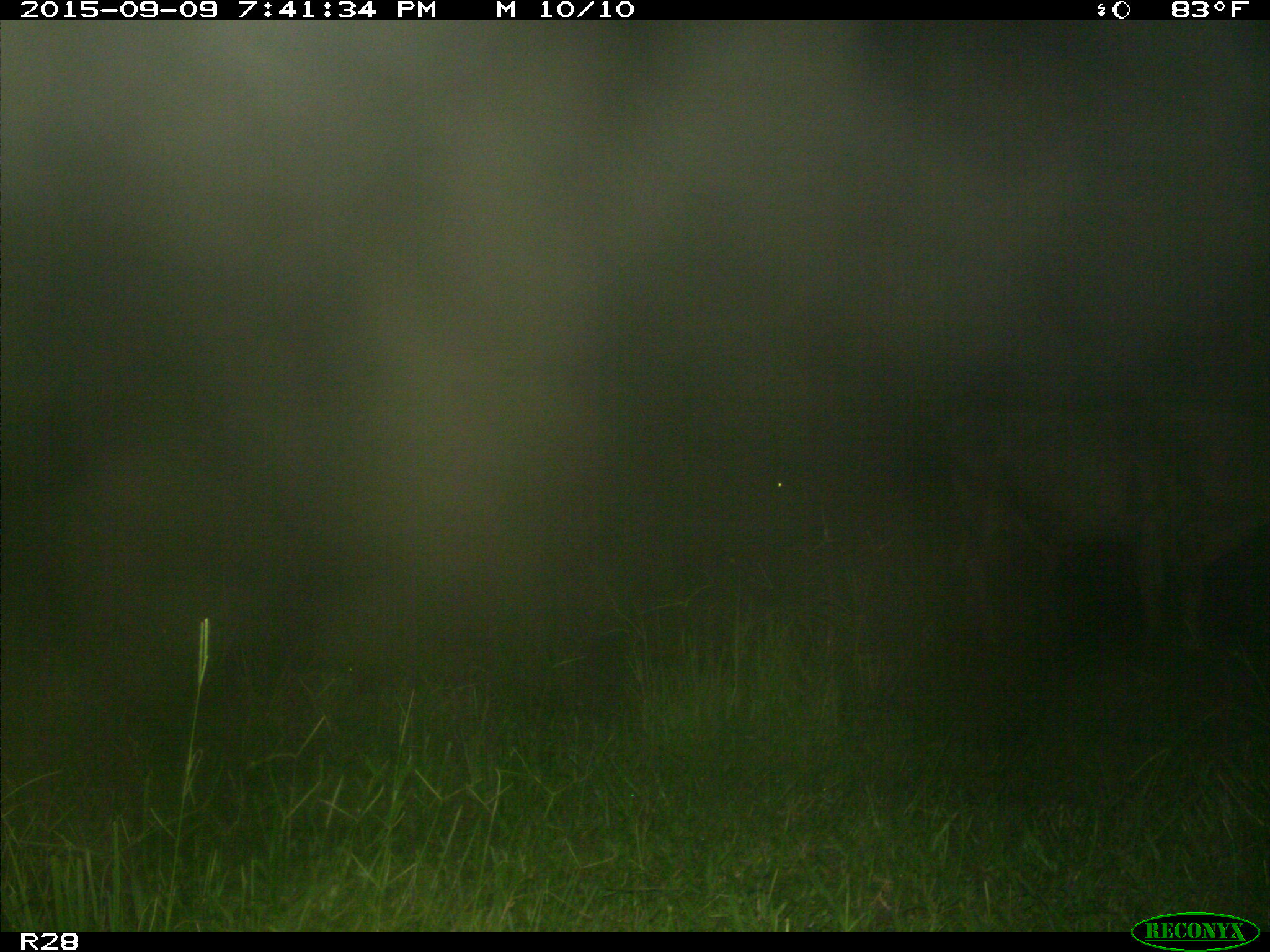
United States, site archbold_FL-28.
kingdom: Animalia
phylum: Chordata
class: Mammalia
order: Artiodactyla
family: Bovidae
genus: Bos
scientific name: Bos taurus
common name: domestic cow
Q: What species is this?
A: Bos taurus (domestic cow).